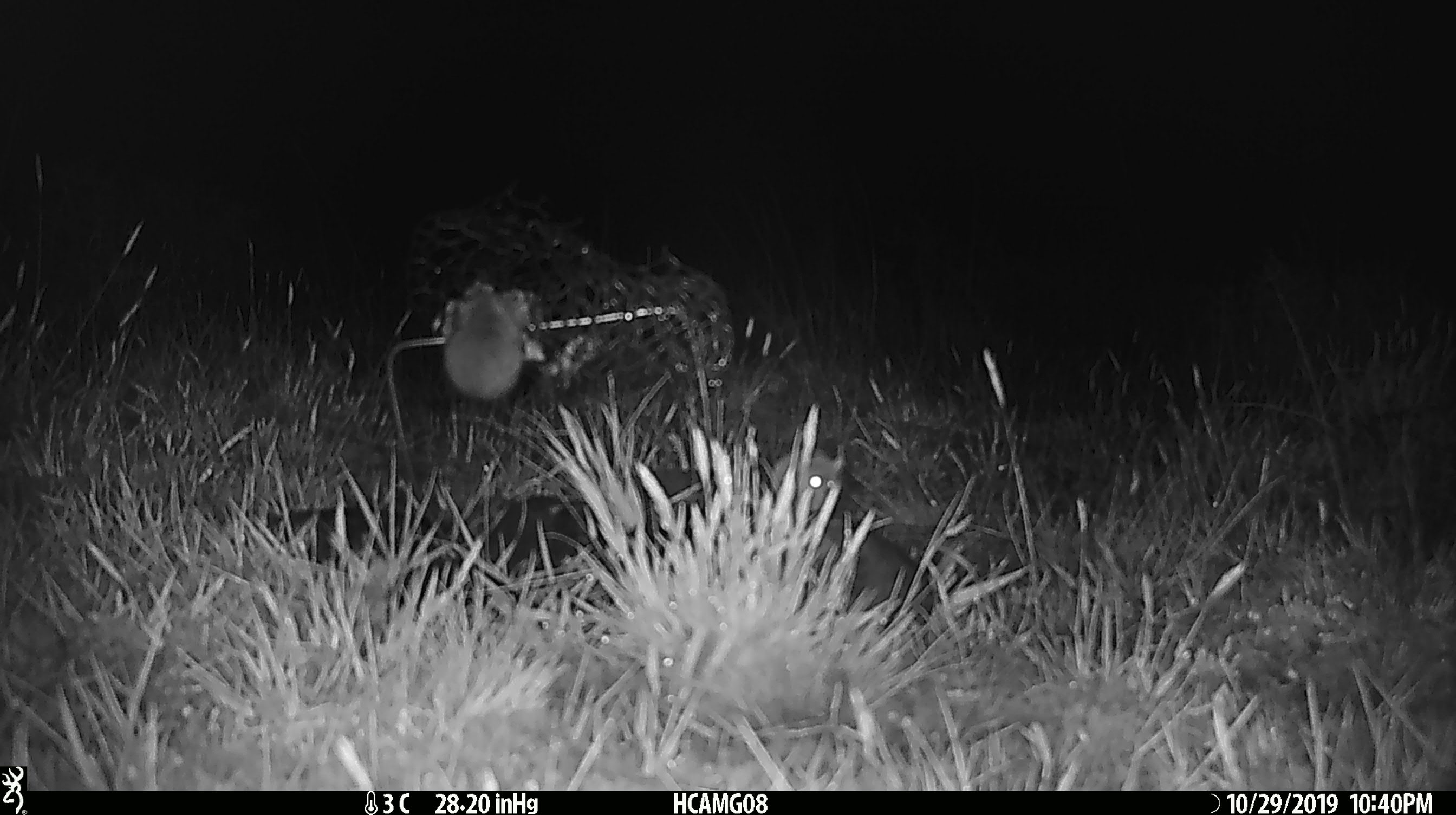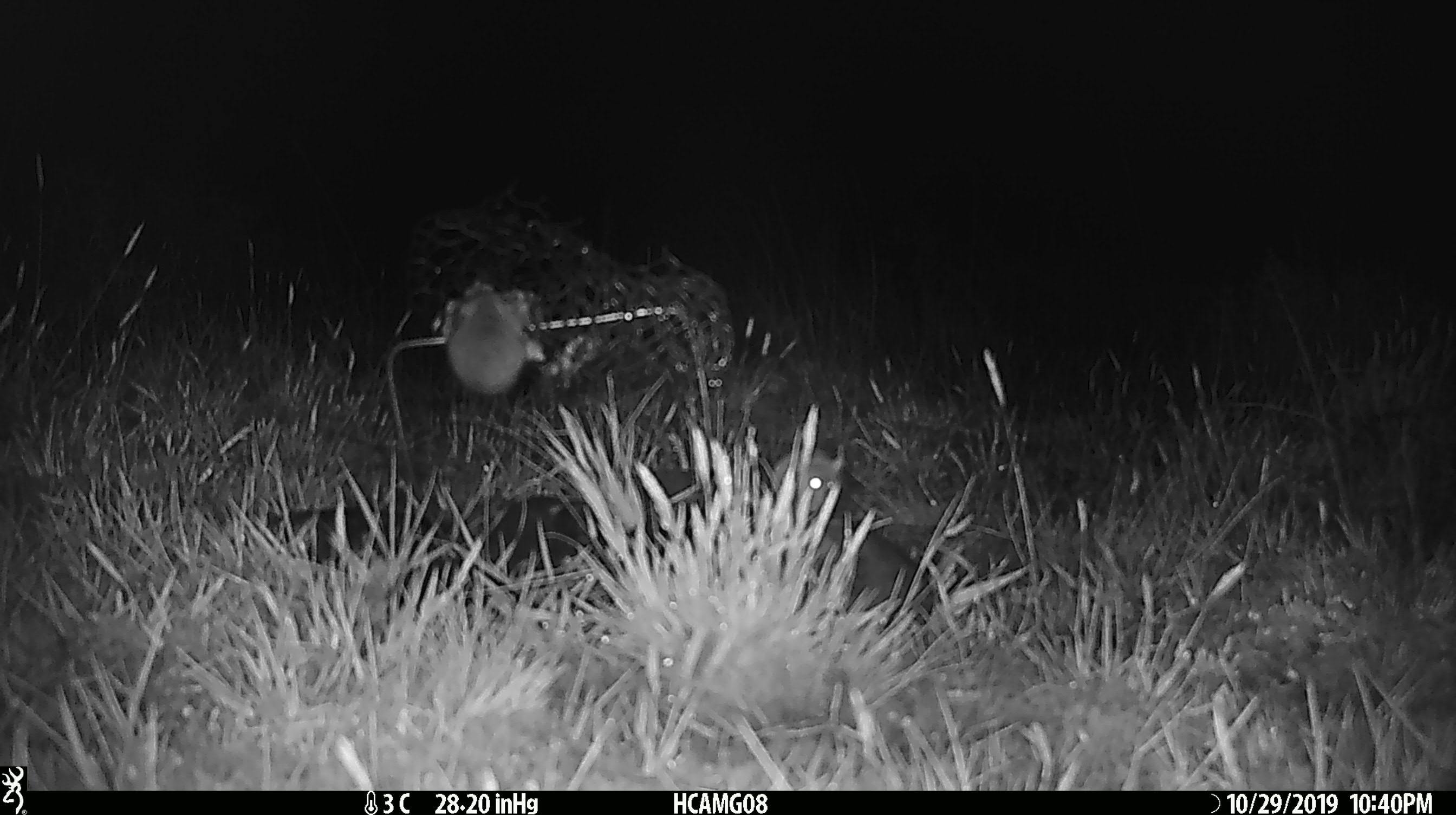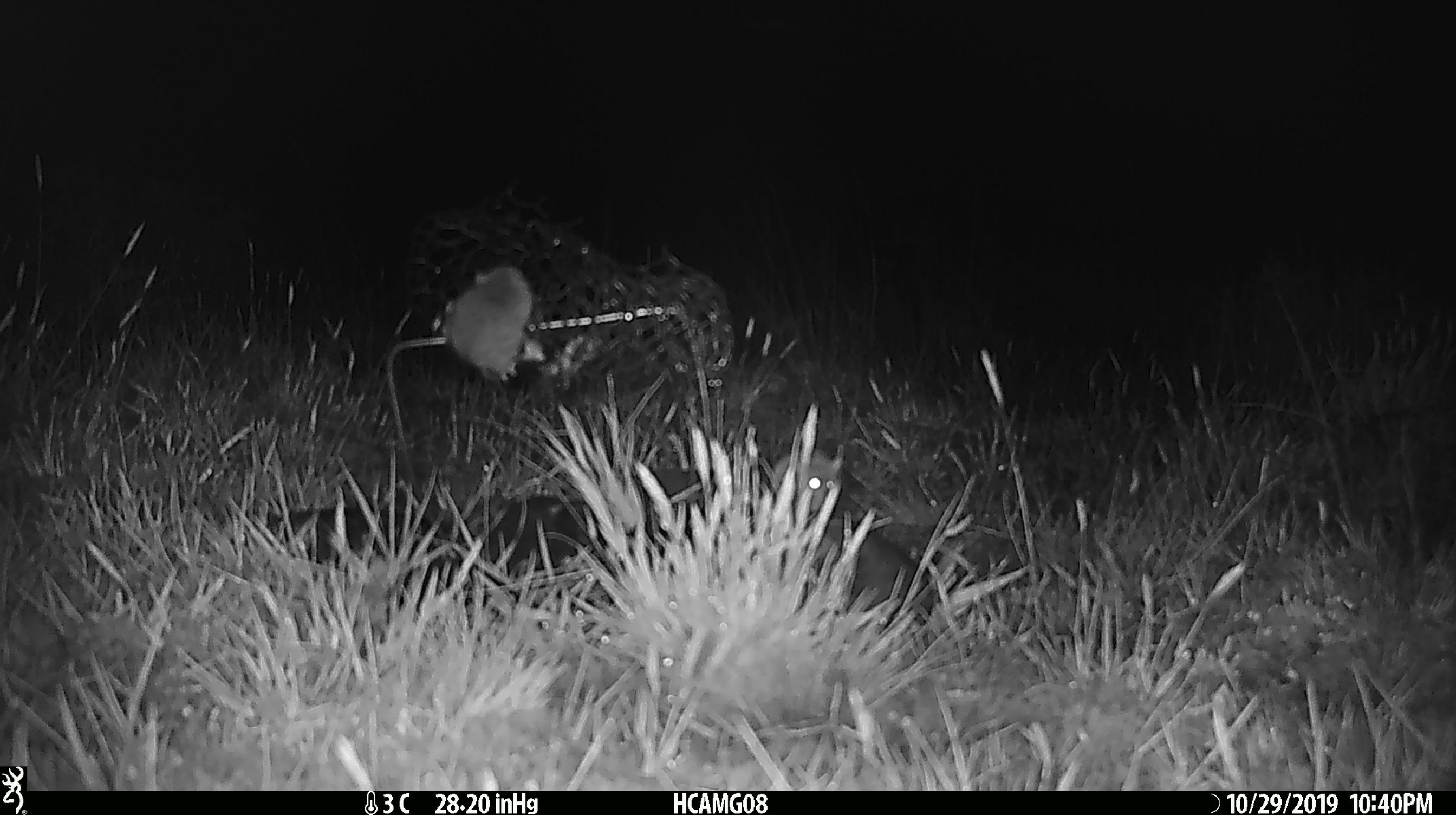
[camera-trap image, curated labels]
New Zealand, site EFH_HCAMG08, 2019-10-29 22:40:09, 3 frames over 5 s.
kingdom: Animalia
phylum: Chordata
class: Mammalia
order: Rodentia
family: Muridae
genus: Mus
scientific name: Mus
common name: mouse